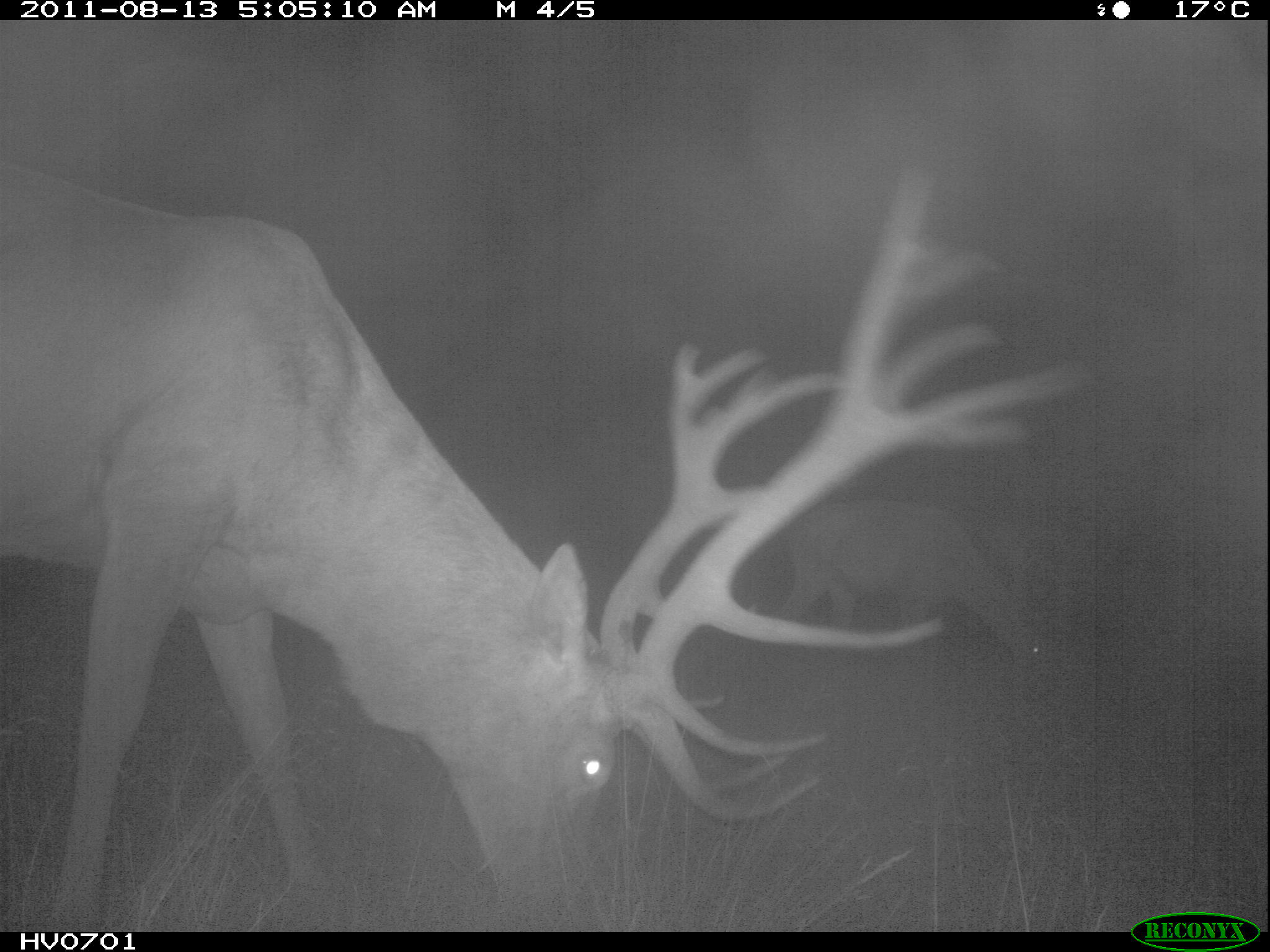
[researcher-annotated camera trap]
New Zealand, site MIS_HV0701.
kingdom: Animalia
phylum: Chordata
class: Mammalia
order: Artiodactyla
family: Cervidae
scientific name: Cervidae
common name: deer